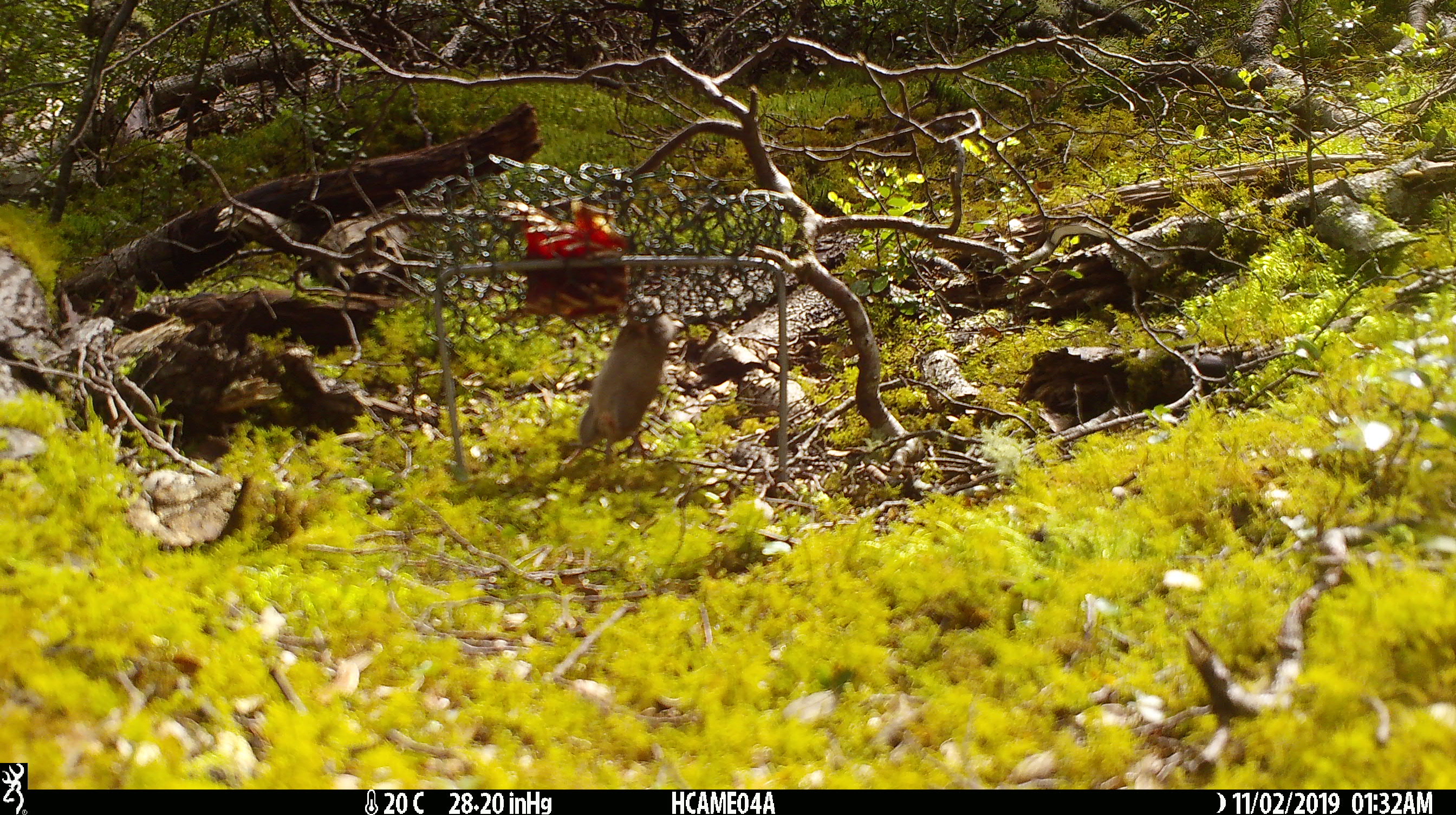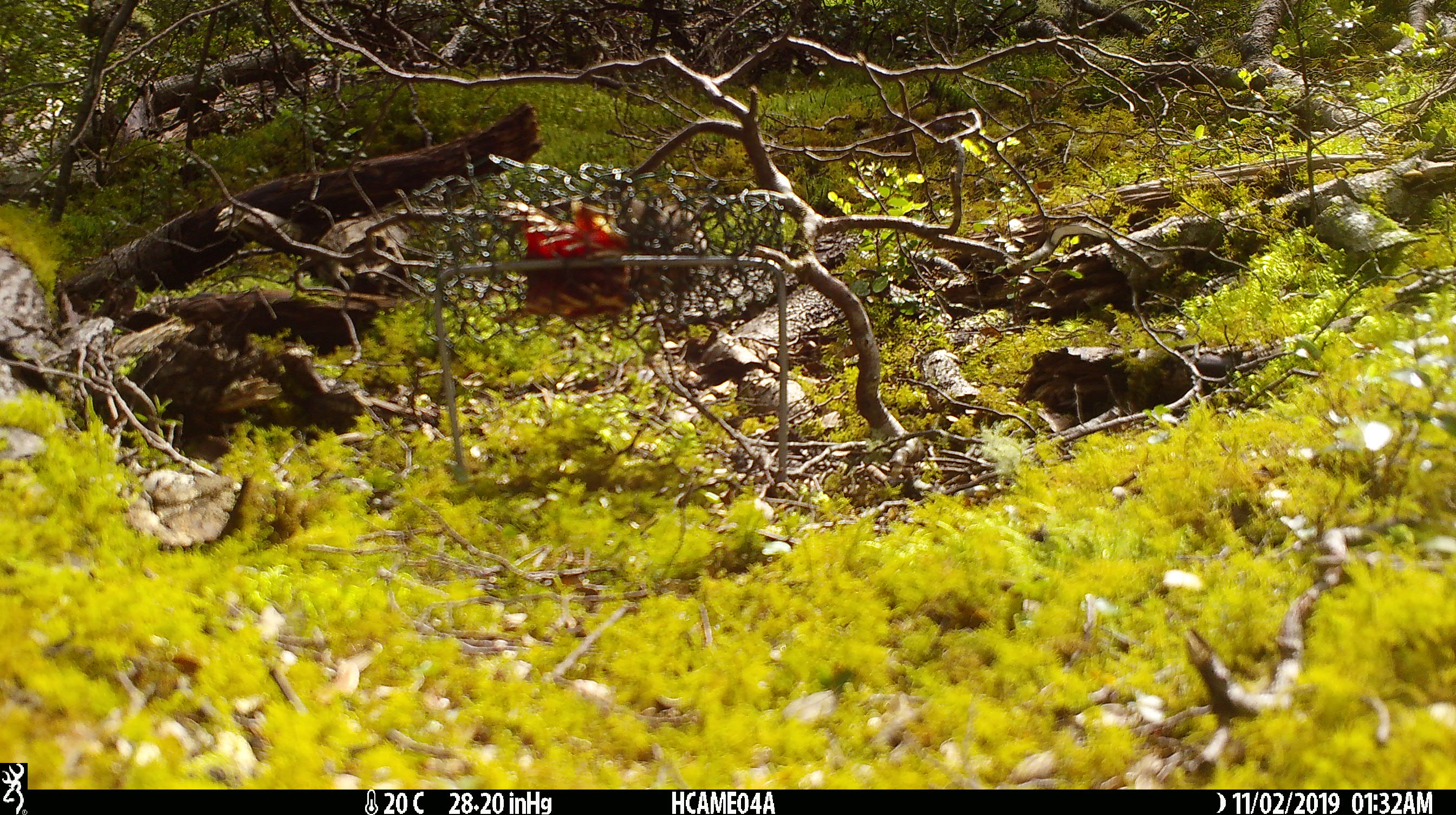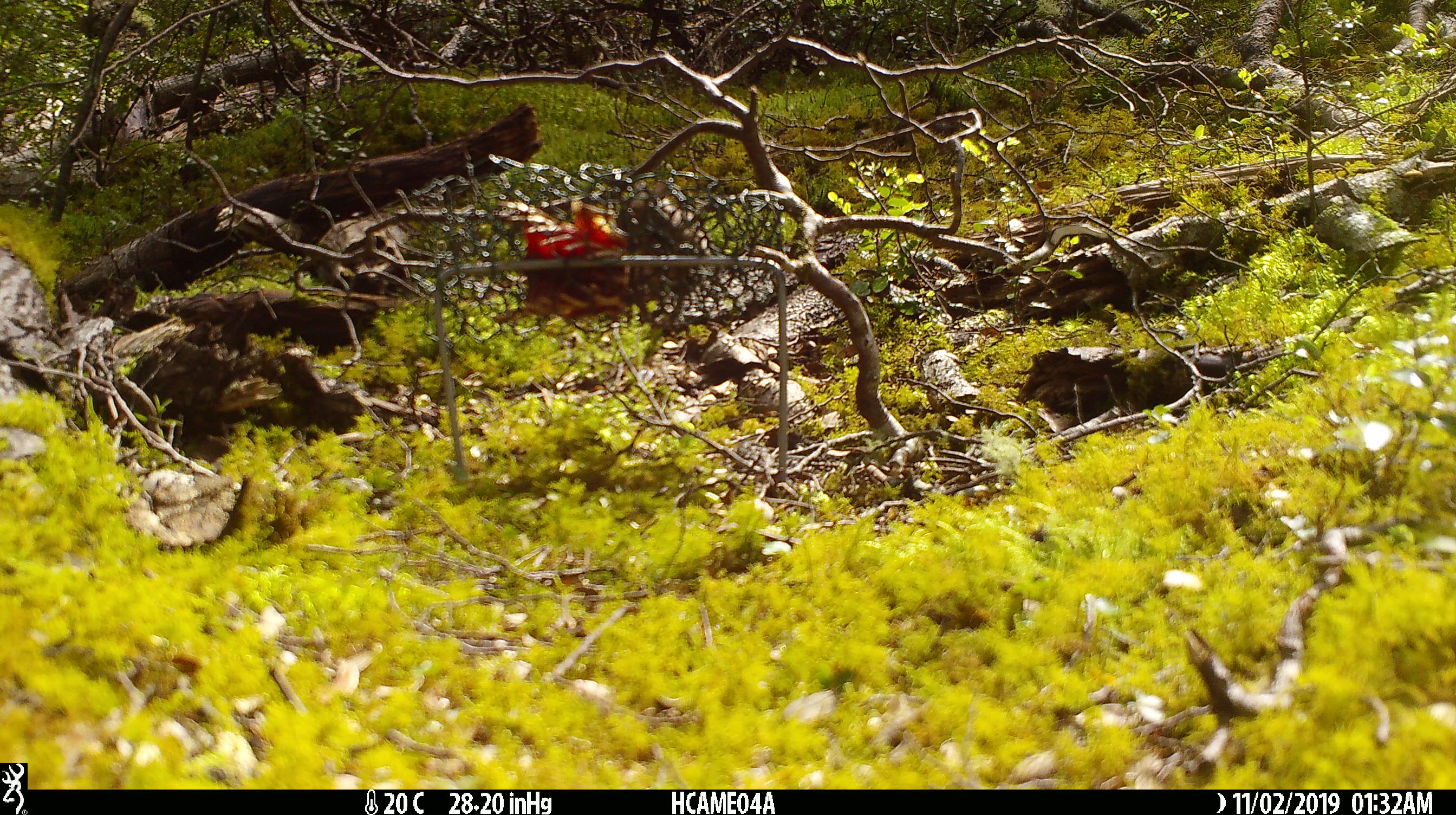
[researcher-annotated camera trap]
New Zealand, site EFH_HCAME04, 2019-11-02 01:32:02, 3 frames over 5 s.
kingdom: Animalia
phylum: Chordata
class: Mammalia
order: Rodentia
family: Muridae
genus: Mus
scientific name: Mus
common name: mouse